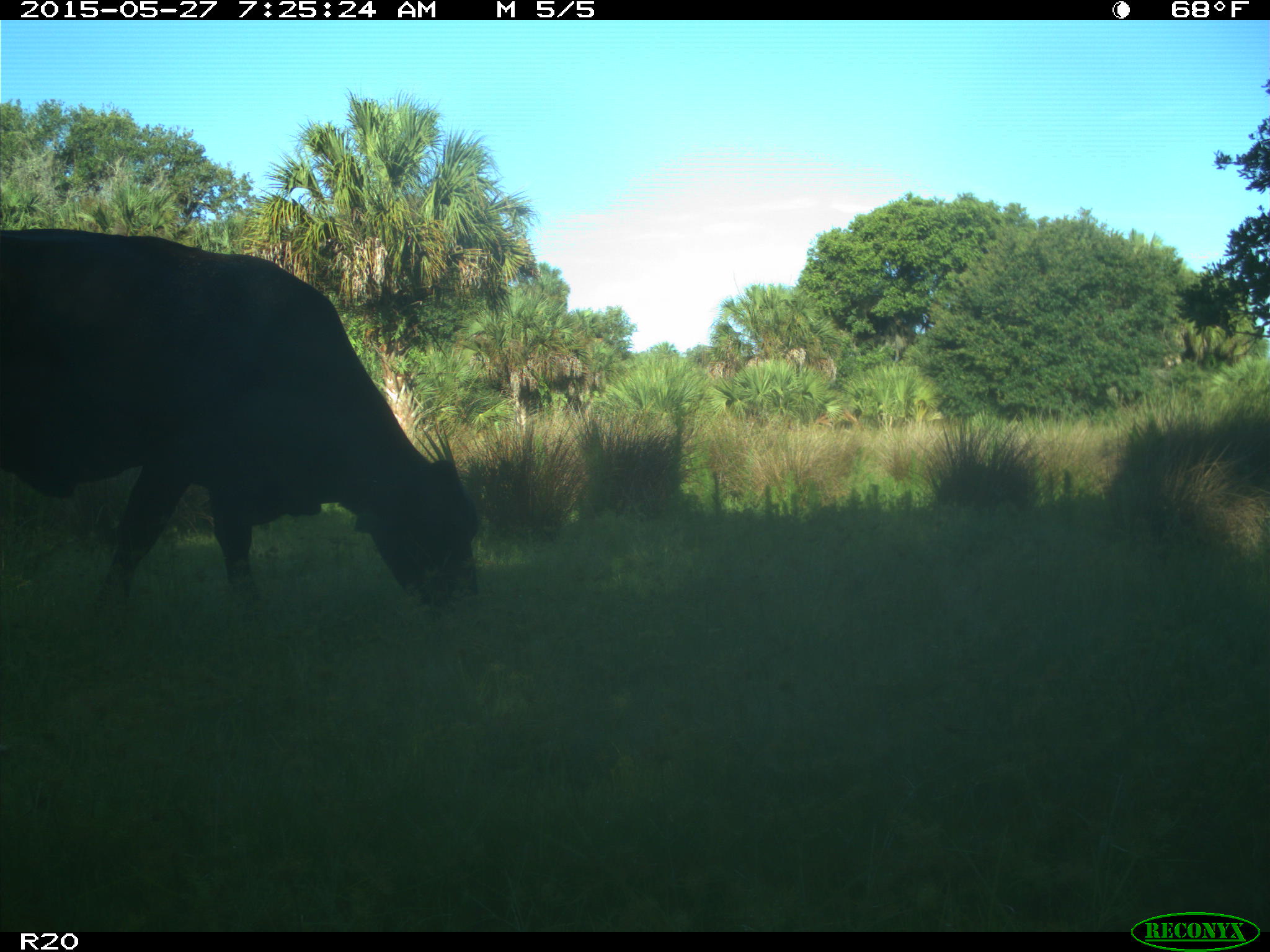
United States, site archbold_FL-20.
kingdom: Animalia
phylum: Chordata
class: Mammalia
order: Artiodactyla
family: Bovidae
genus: Bos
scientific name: Bos taurus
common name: domestic cow